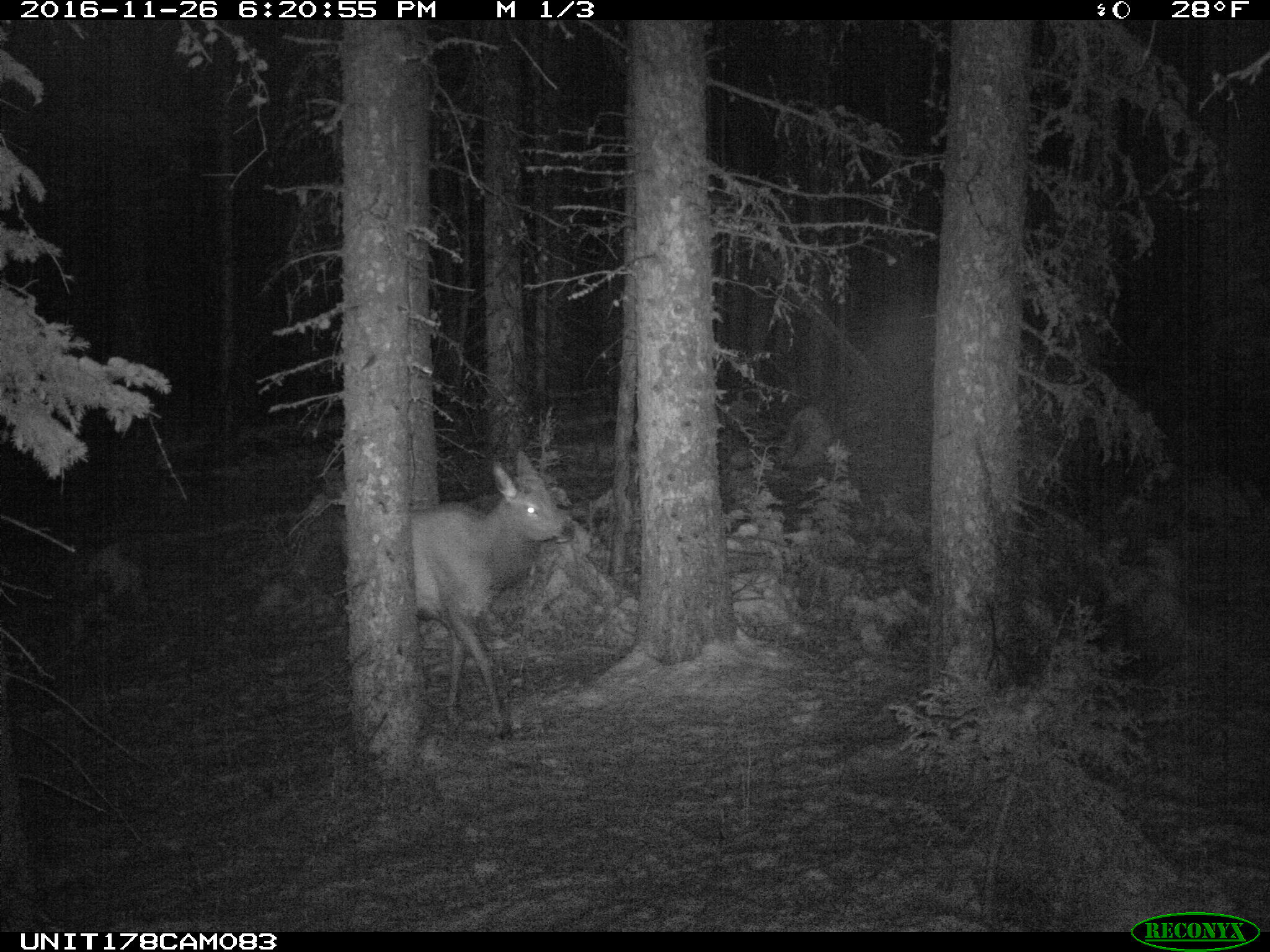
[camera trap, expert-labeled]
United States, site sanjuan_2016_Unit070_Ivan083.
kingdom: Animalia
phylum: Chordata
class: Mammalia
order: Artiodactyla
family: Cervidae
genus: Cervus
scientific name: Cervus elaphus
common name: red deer